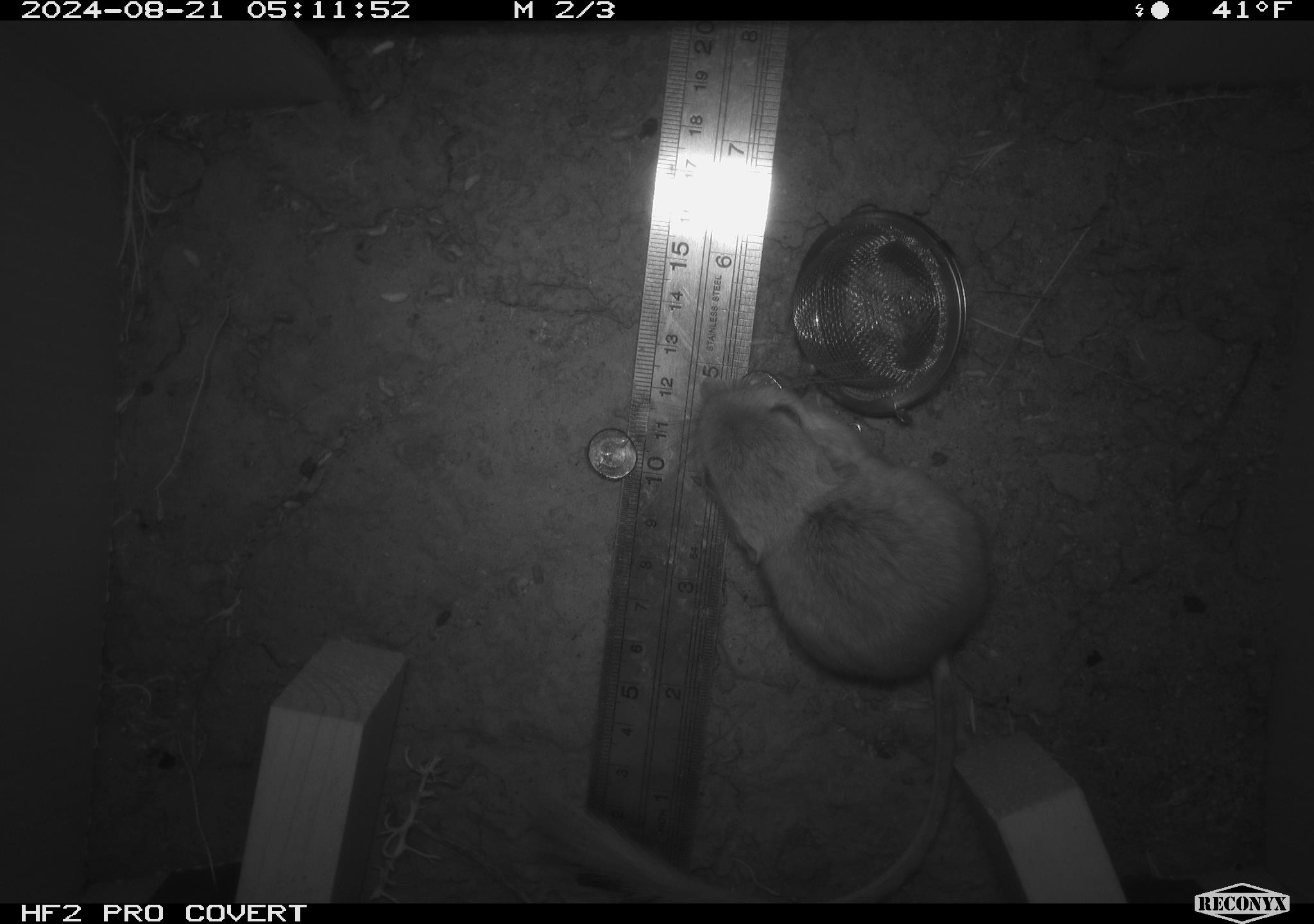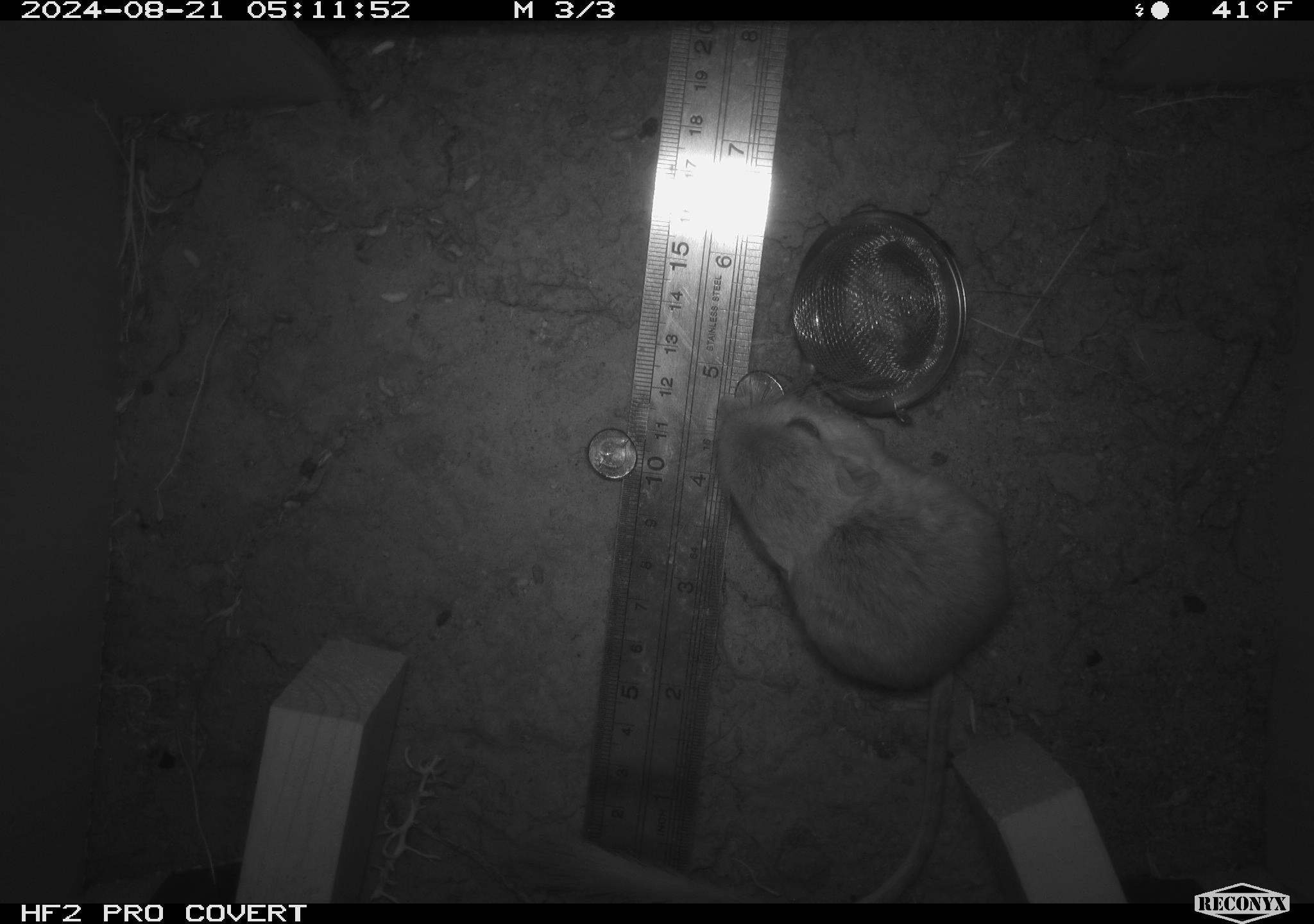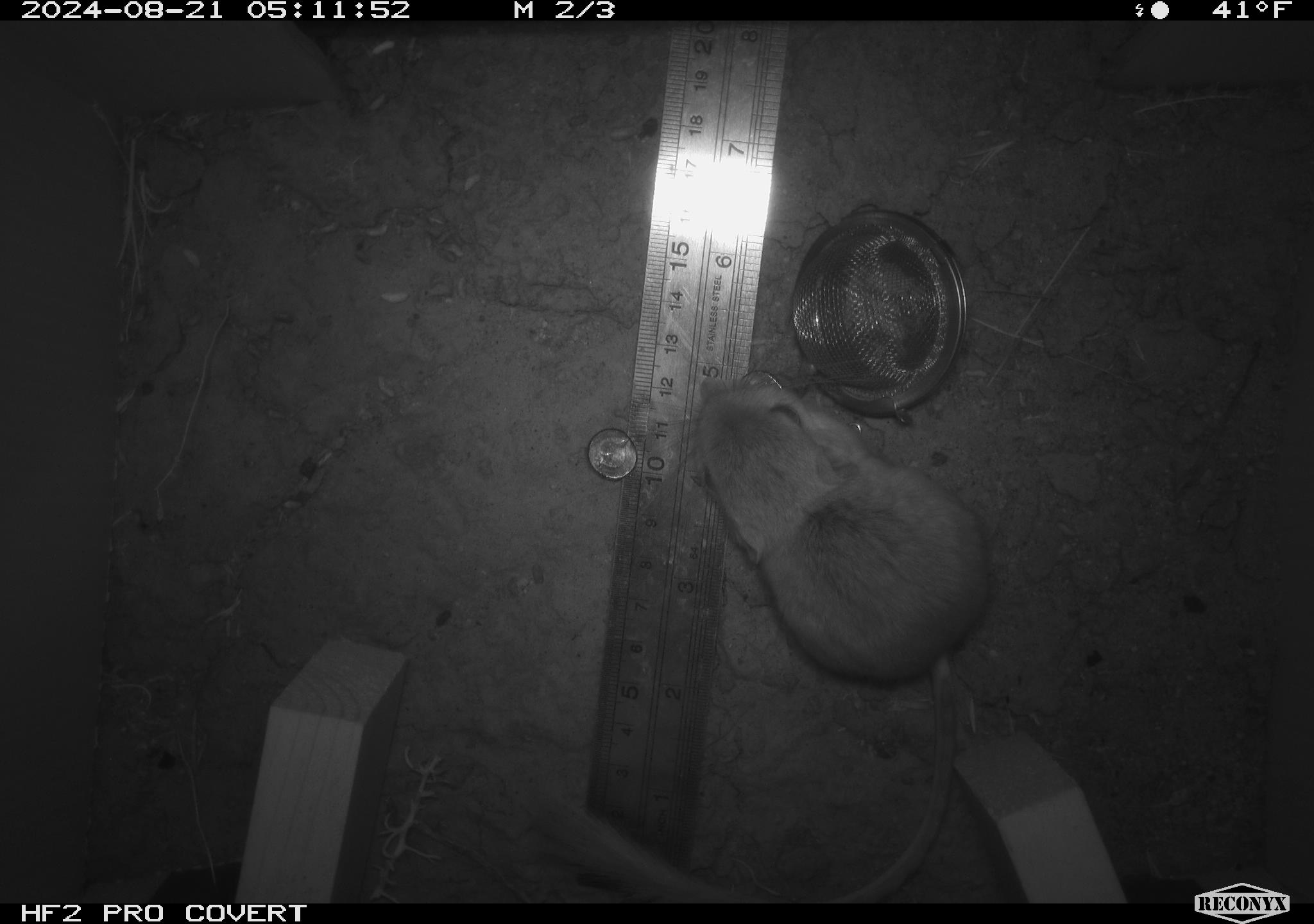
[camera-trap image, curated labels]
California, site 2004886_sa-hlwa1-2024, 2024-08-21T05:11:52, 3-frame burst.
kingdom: Animalia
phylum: Chordata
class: Mammalia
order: Rodentia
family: Heteromyidae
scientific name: Heteromyidae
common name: kangaroo rats and pocket mice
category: heteromyidae family